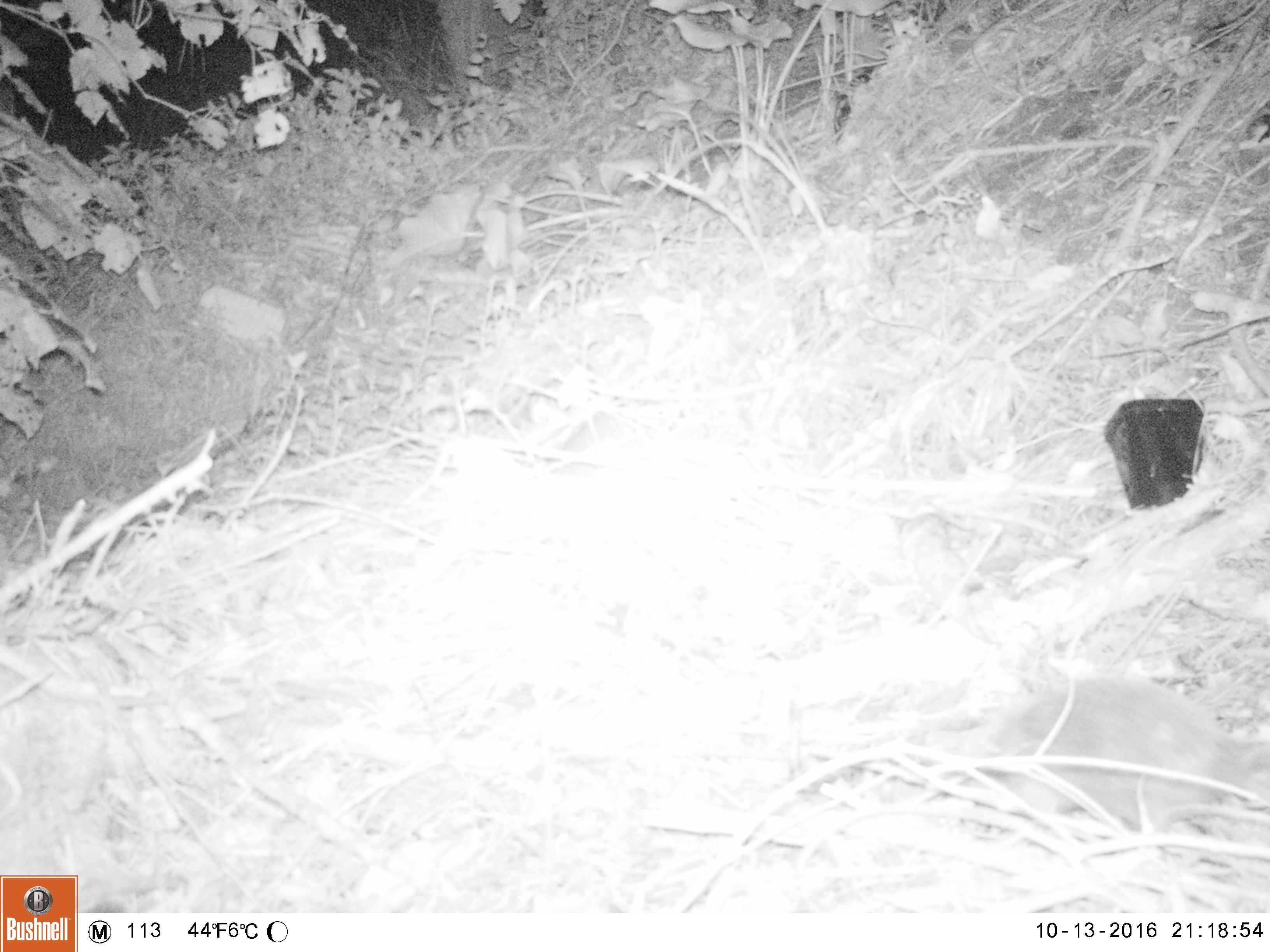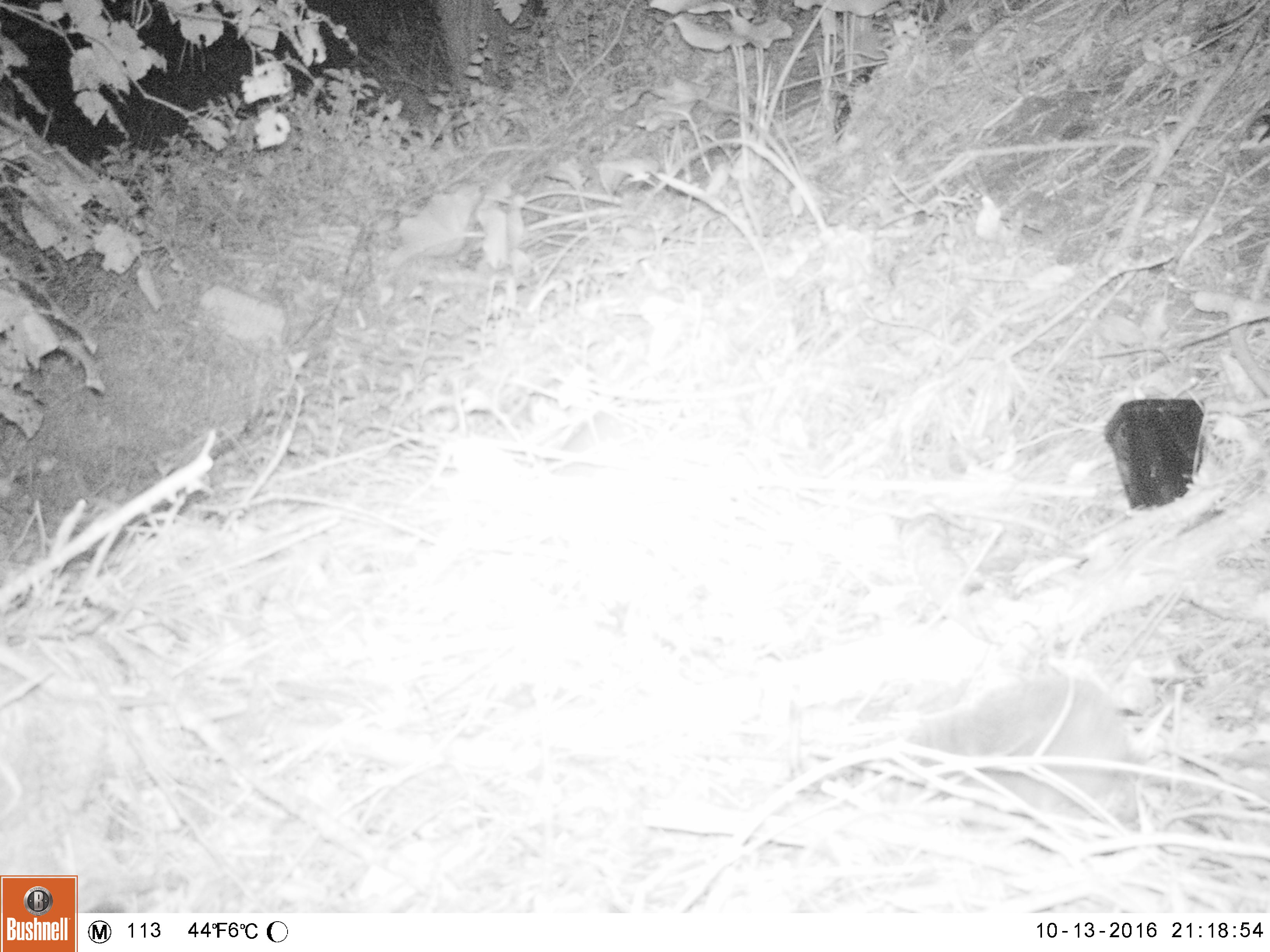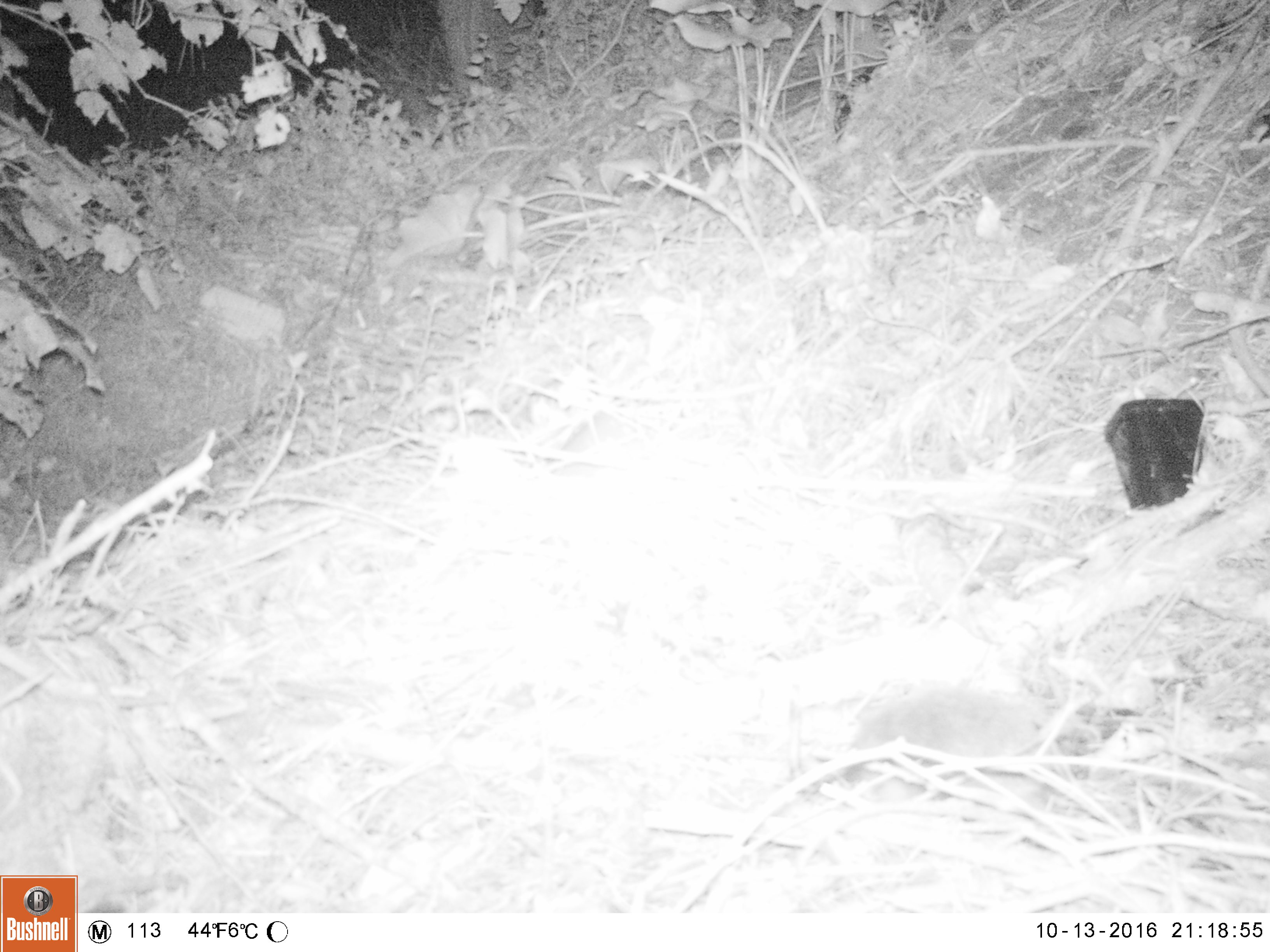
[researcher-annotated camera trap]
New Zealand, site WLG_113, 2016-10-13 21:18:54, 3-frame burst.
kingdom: Animalia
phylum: Chordata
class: Mammalia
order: Eulipotyphla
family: Erinaceidae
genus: Erinaceus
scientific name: Erinaceus europaeus europaeus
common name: european hedgehog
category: hedgehog